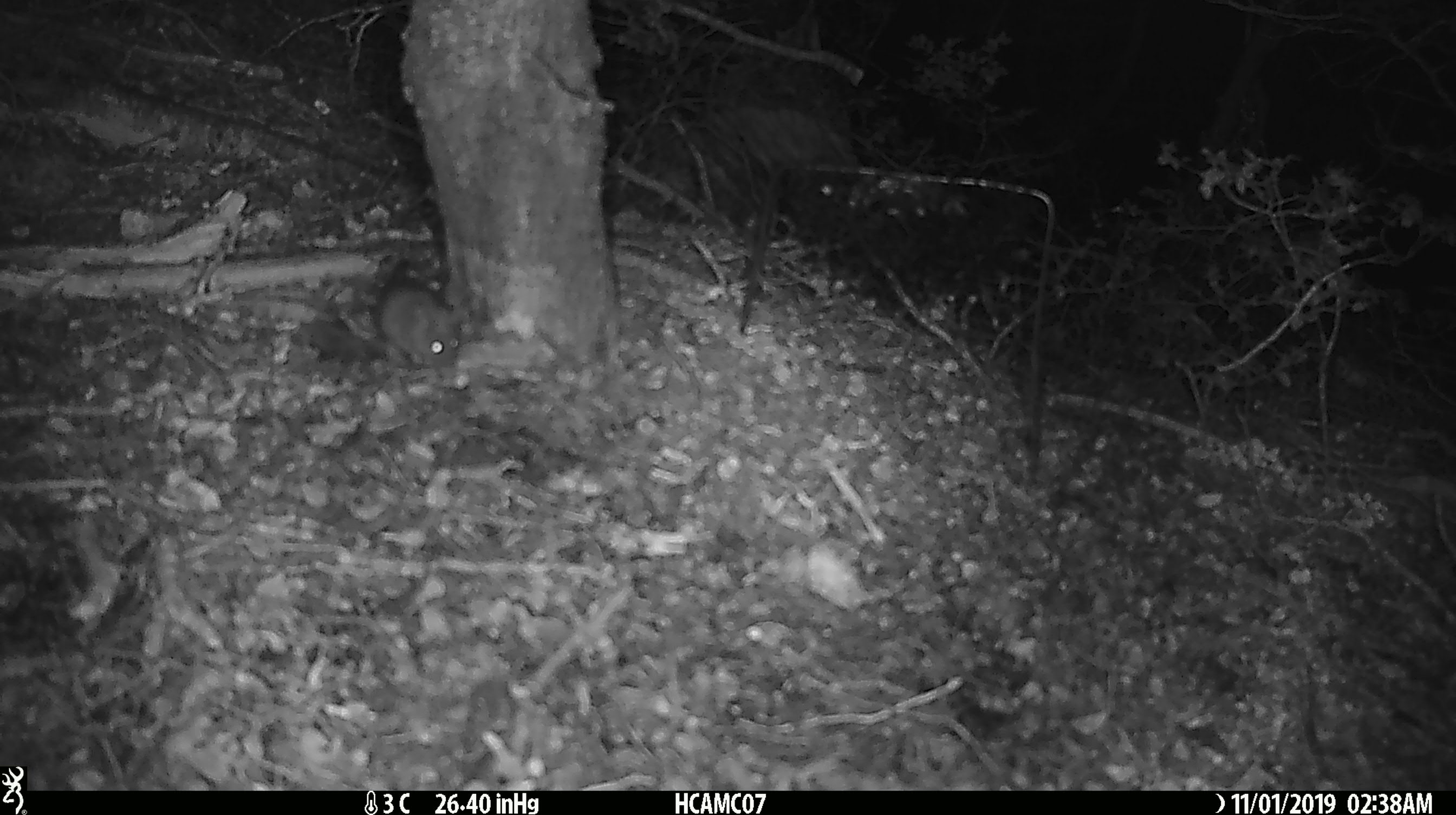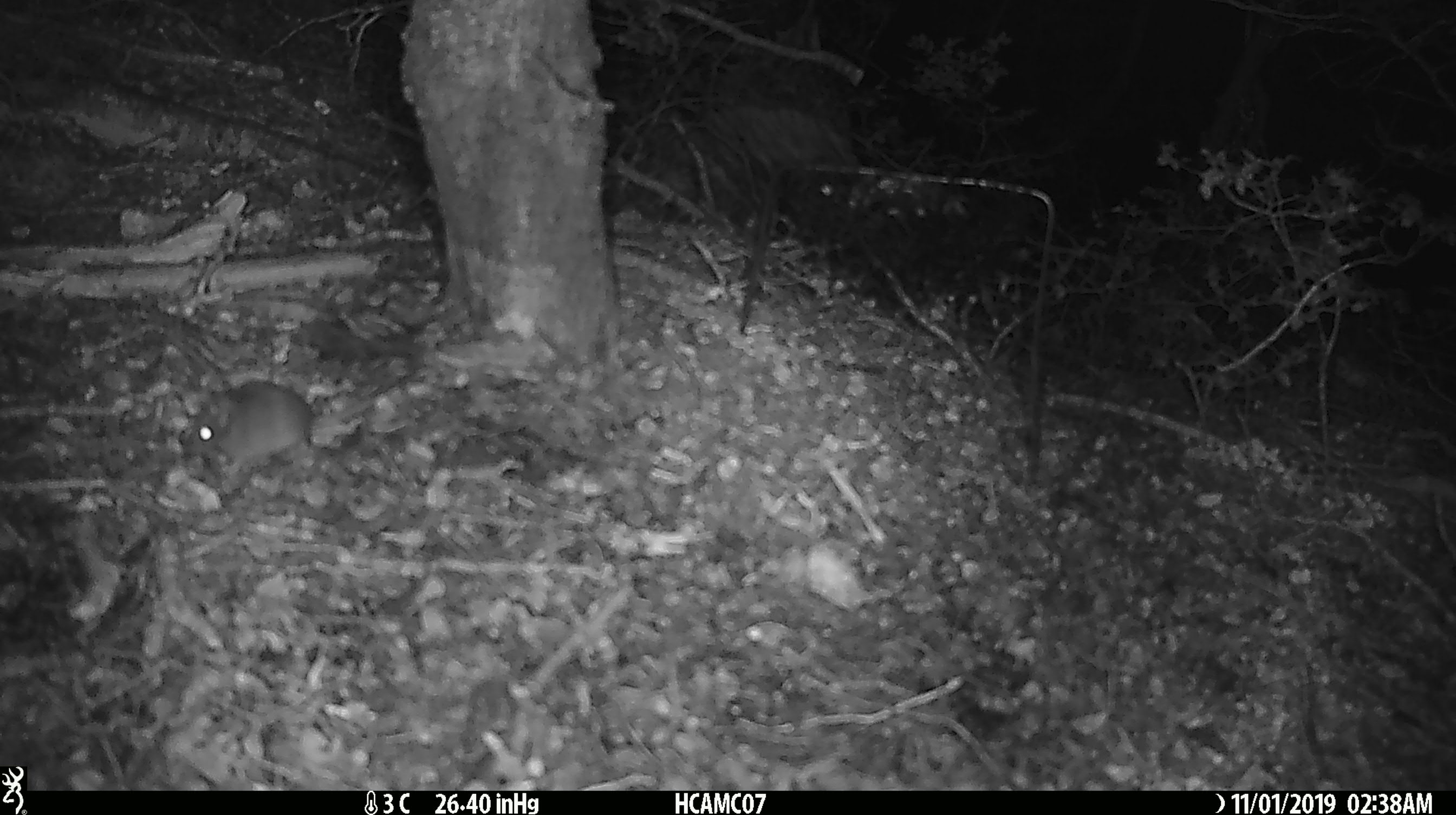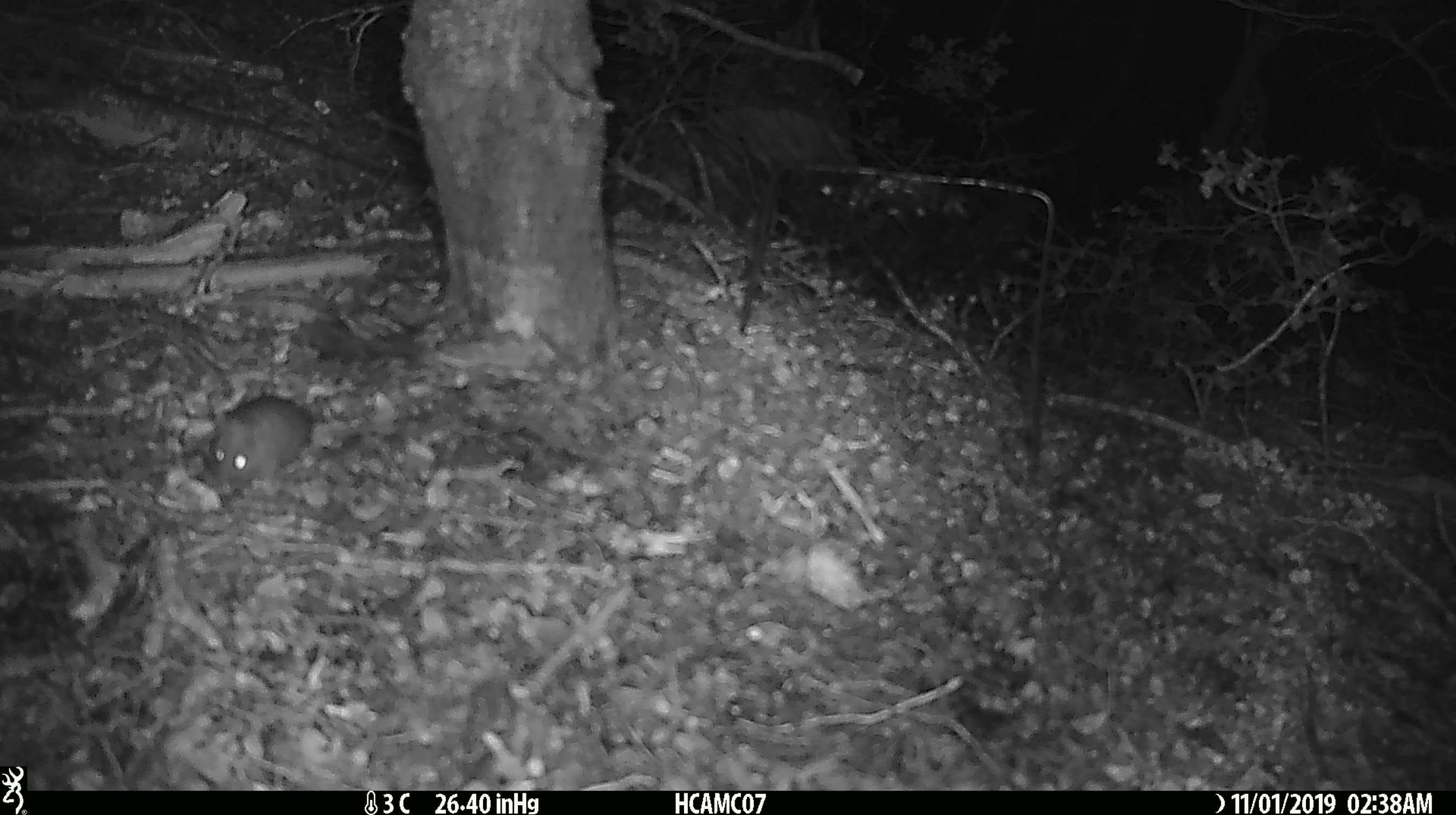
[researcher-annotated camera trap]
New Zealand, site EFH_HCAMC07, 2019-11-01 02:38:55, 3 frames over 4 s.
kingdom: Animalia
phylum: Chordata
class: Mammalia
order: Rodentia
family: Muridae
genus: Mus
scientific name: Mus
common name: mouse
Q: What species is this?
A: Mouse (Mus).